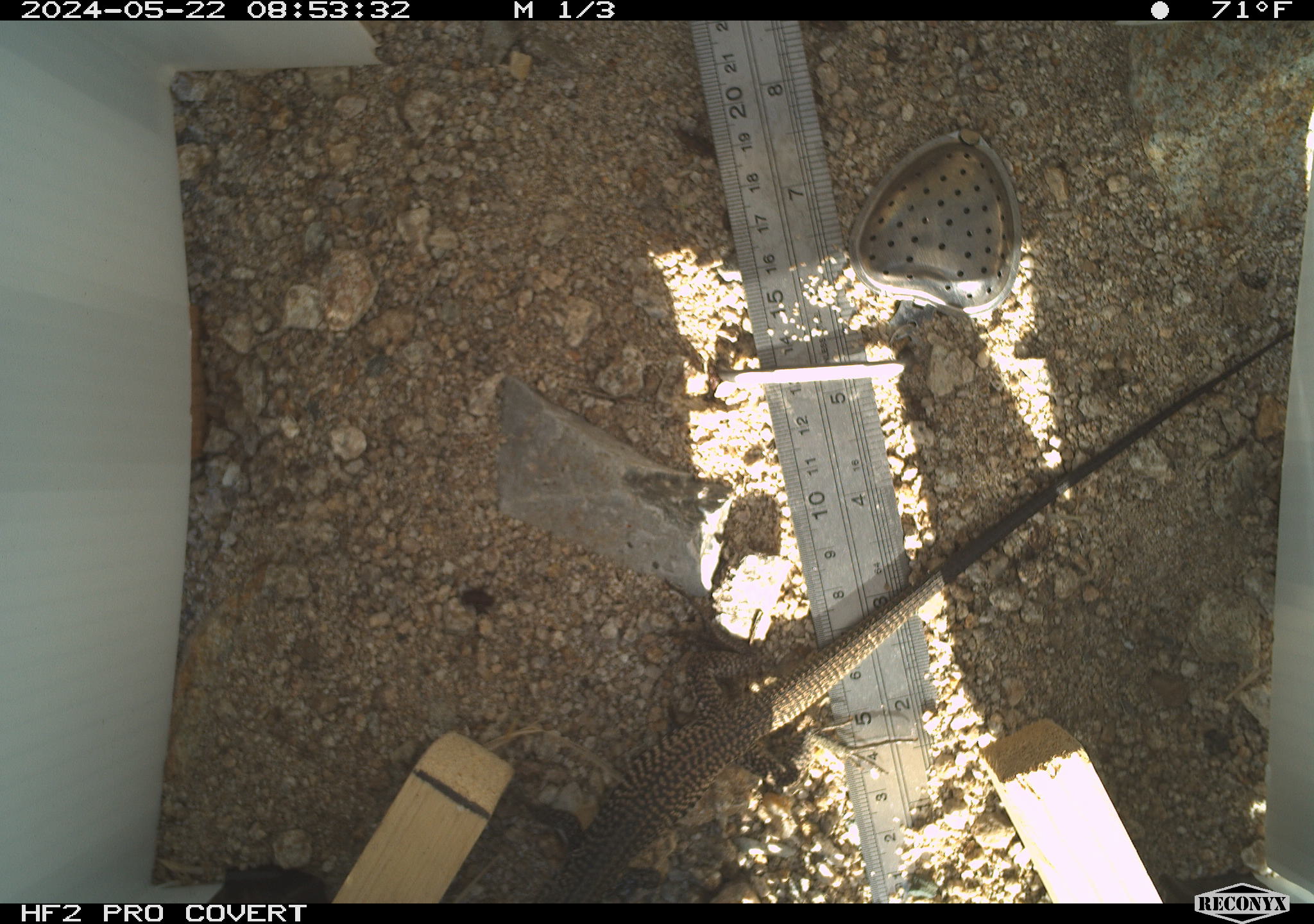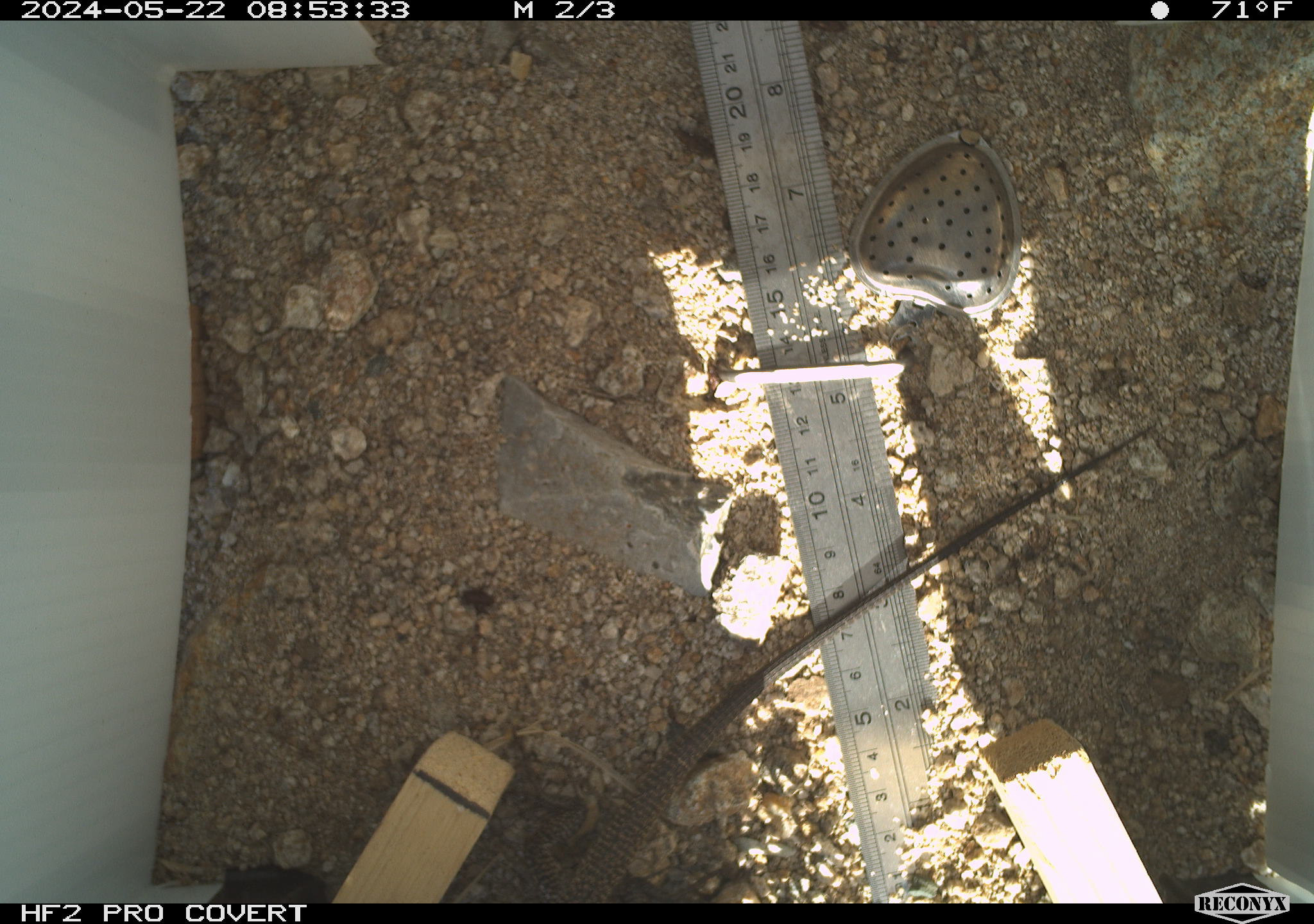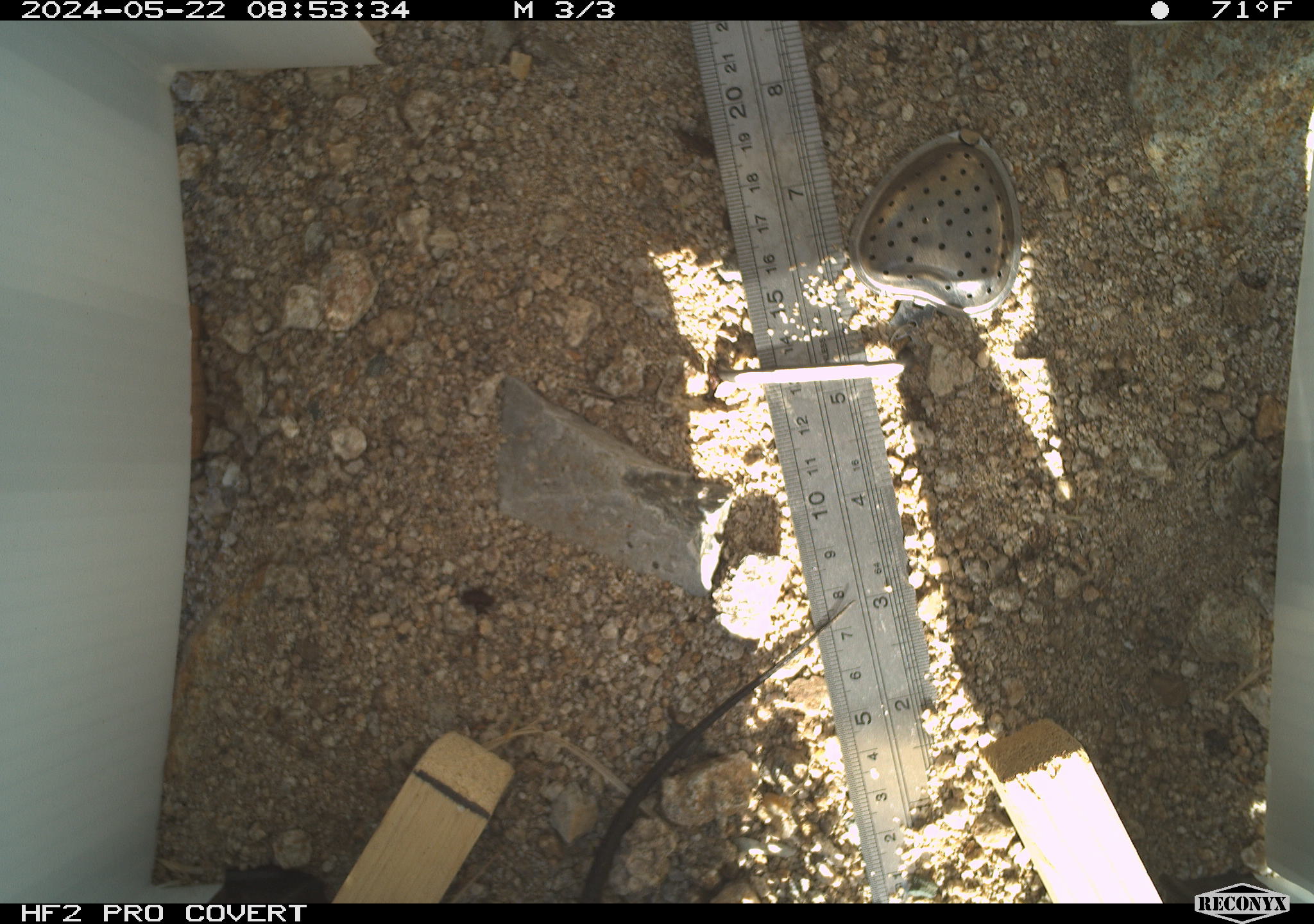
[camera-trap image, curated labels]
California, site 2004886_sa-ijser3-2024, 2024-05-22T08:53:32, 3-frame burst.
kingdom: Animalia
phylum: Chordata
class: Reptilia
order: Squamata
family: Teiidae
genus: Aspidoscelis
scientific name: Aspidoscelis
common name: whiptail lizards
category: aspidoscelis species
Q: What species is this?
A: Aspidoscelis species (whiptail lizards) (Aspidoscelis).